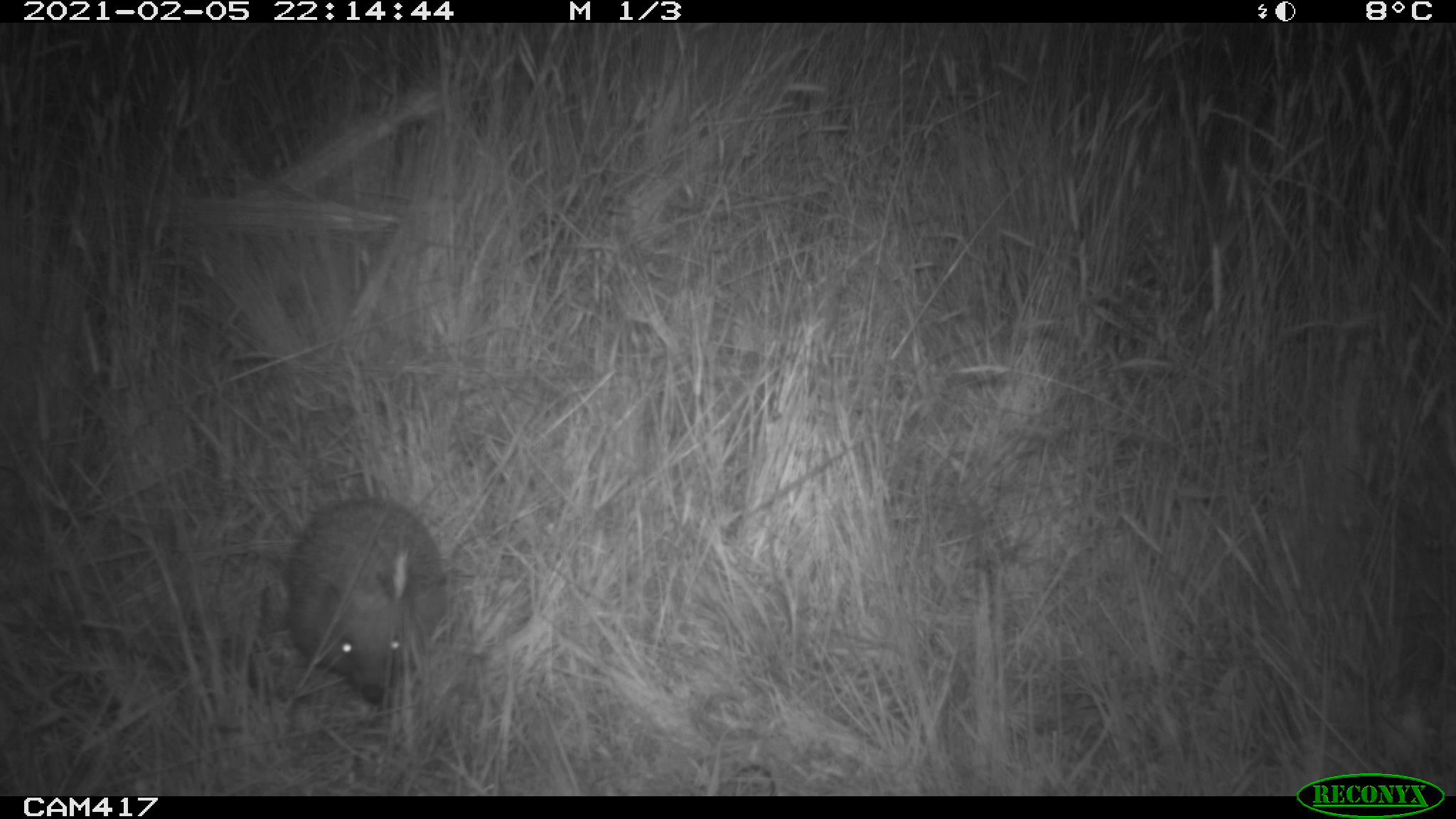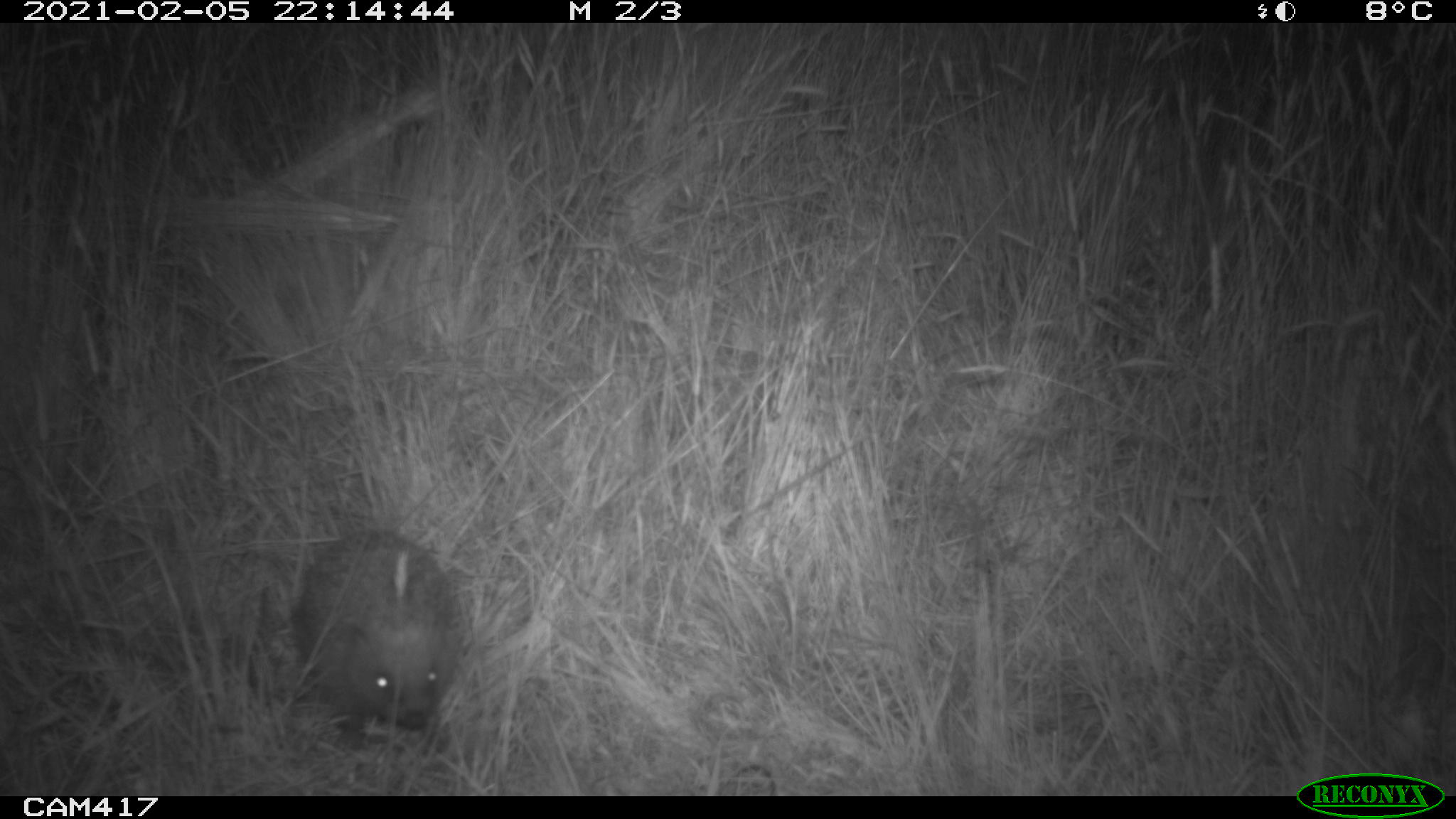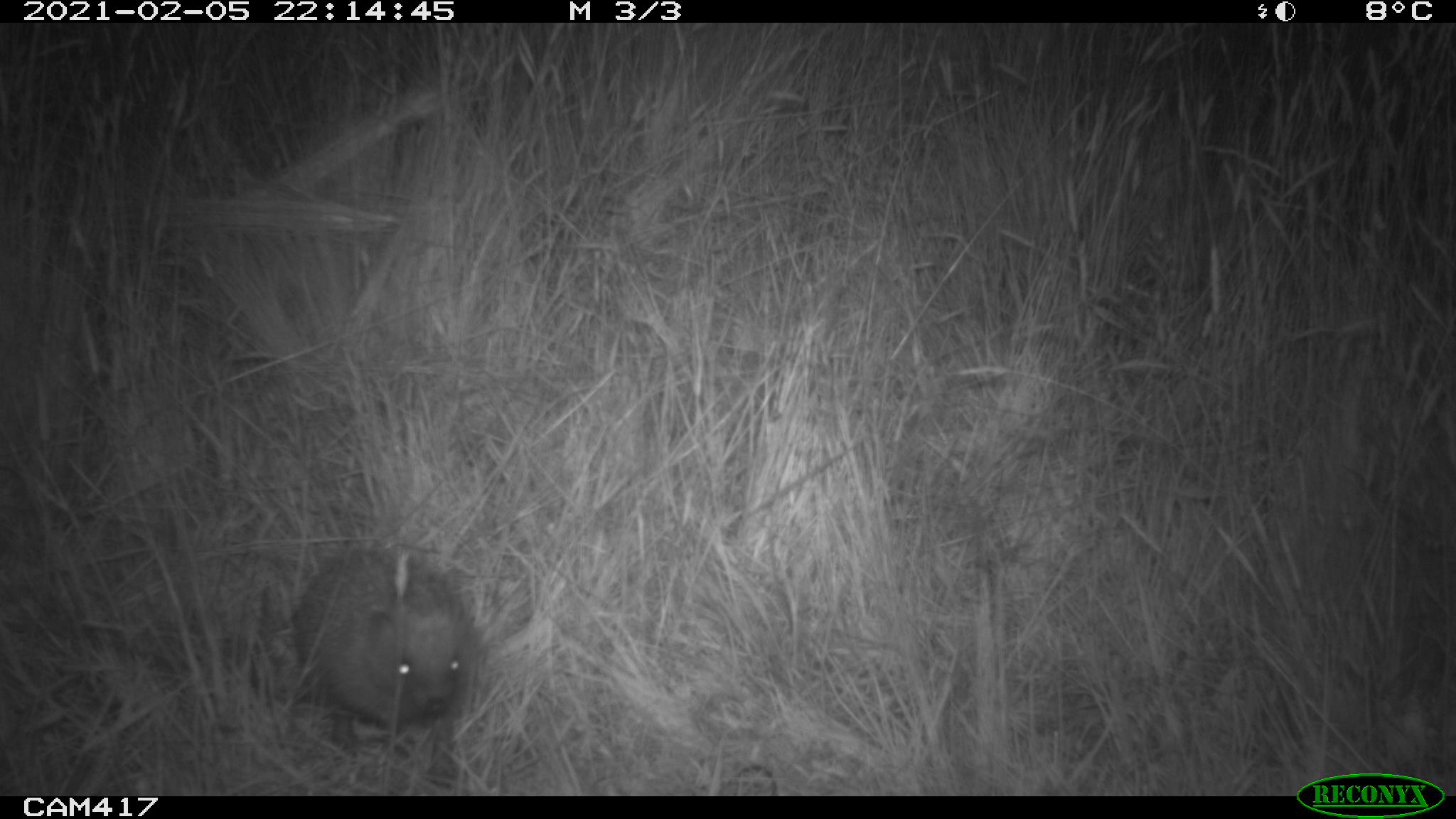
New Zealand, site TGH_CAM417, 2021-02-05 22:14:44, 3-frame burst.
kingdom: Animalia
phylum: Chordata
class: Mammalia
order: Eulipotyphla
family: Erinaceidae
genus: Erinaceus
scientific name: Erinaceus europaeus europaeus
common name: european hedgehog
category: hedgehog